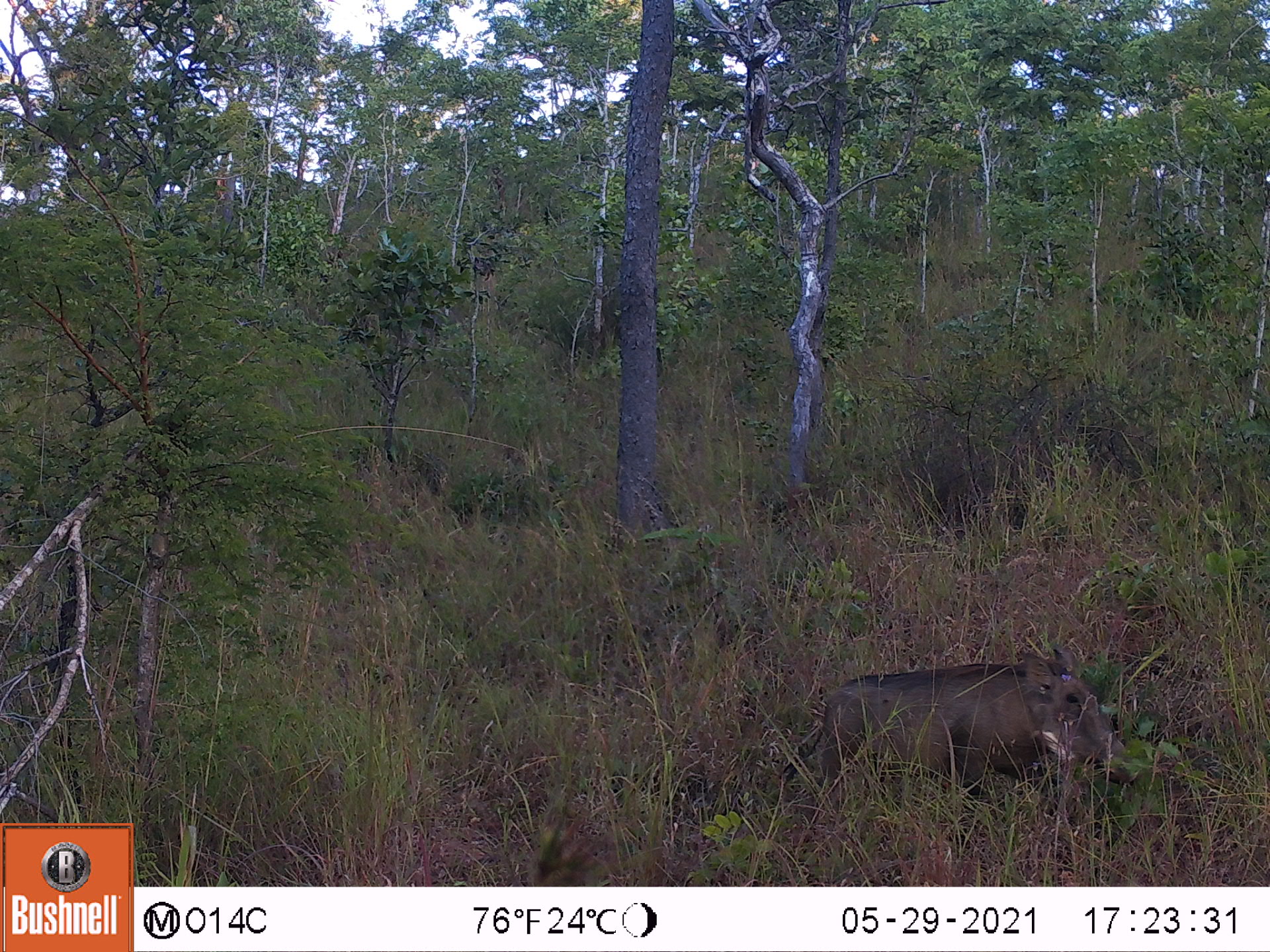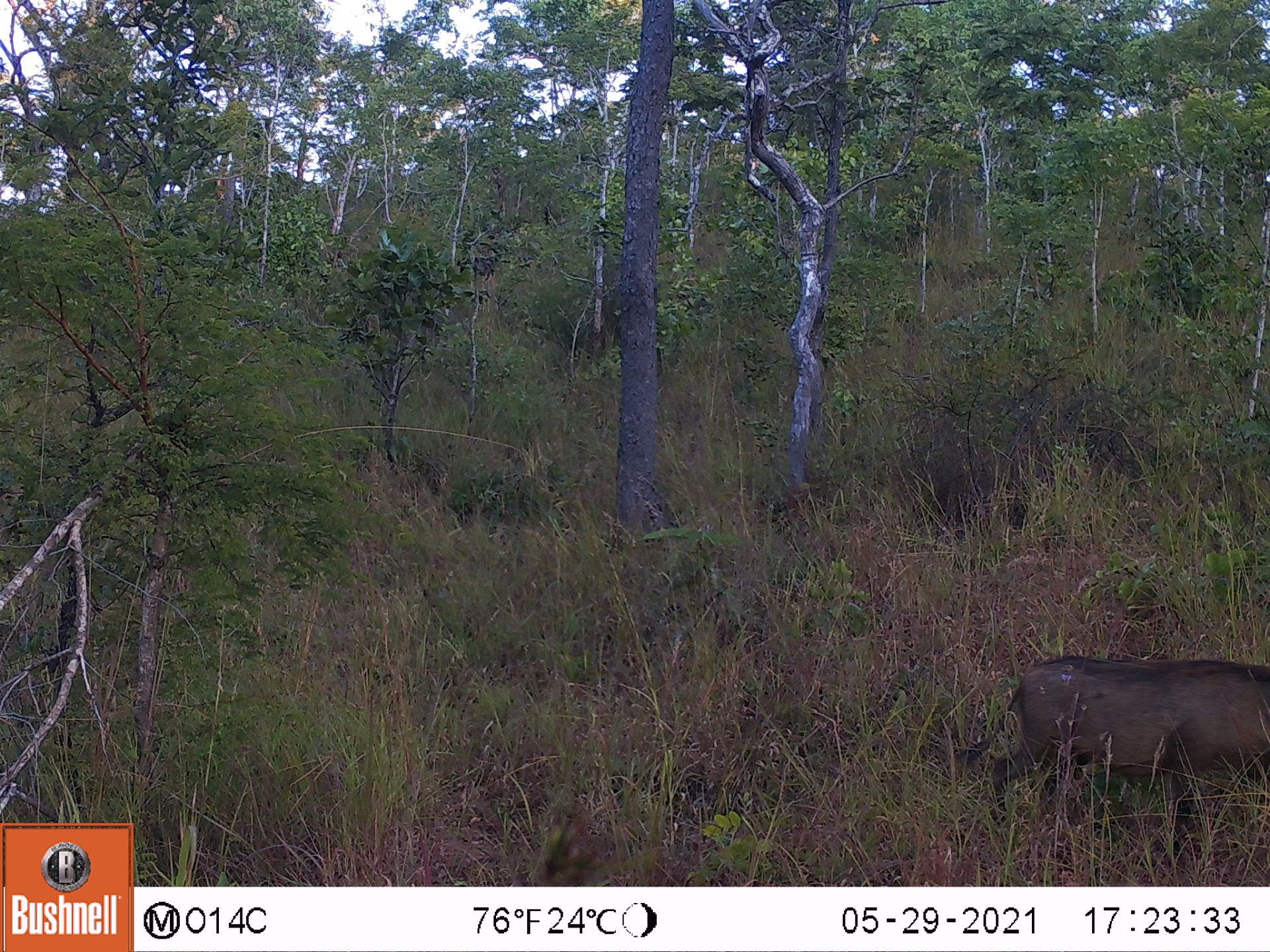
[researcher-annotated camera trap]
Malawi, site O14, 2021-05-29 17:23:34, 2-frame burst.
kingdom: Animalia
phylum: Chordata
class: Mammalia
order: Artiodactyla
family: Suidae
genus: Phacochoerus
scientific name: Phacochoerus africanus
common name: common warthog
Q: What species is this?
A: Common warthog (Phacochoerus africanus).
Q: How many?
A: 1.